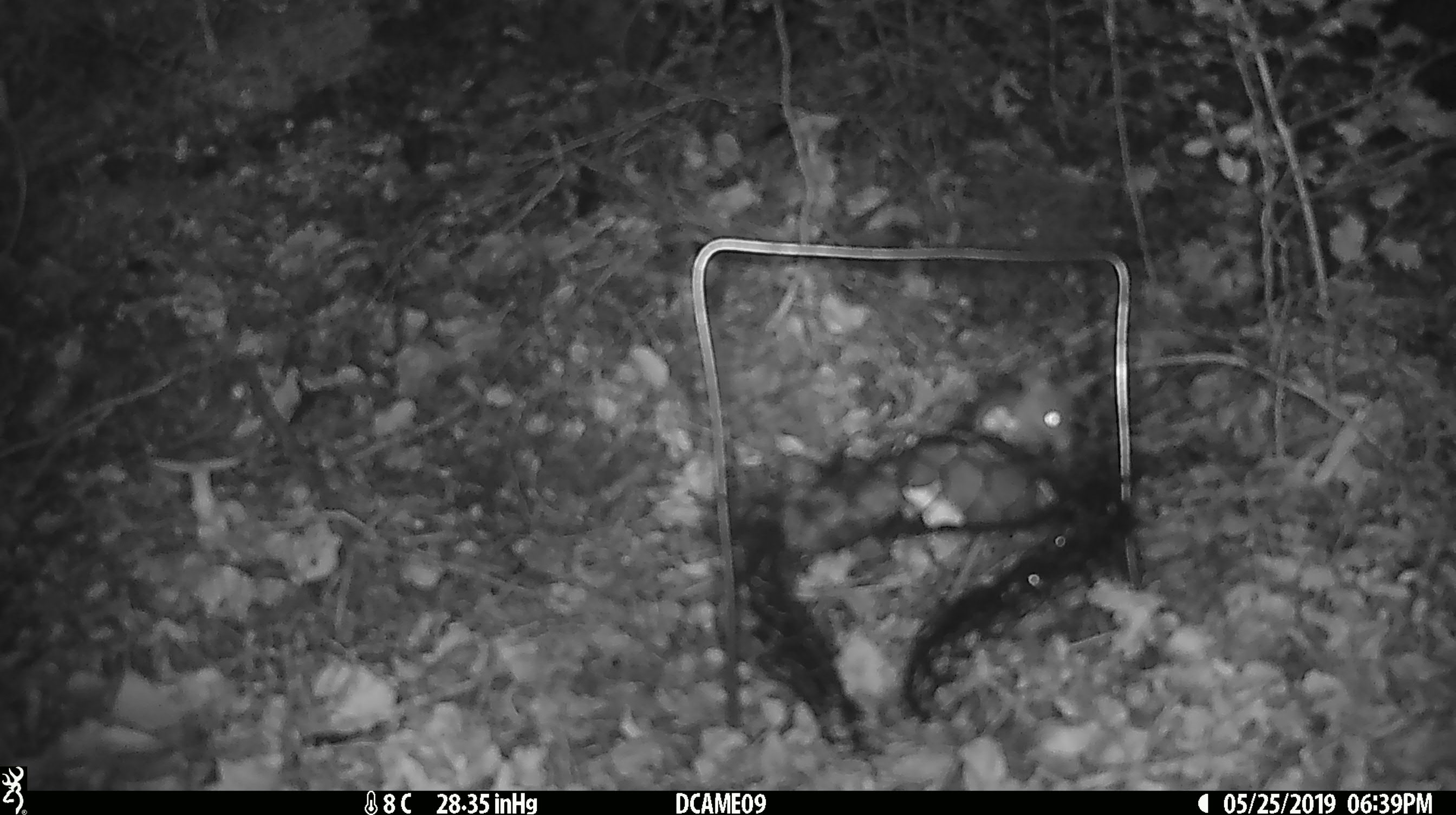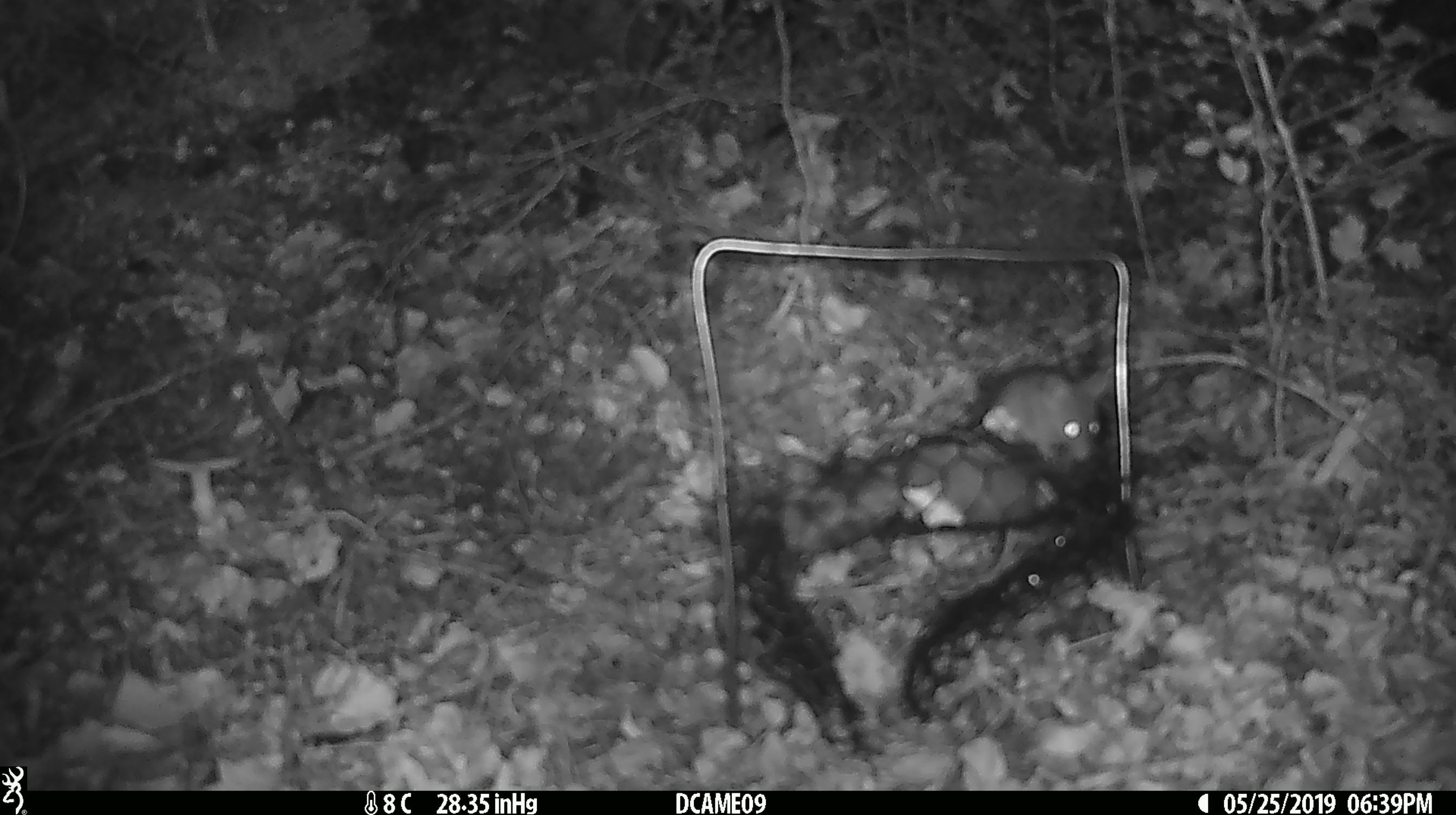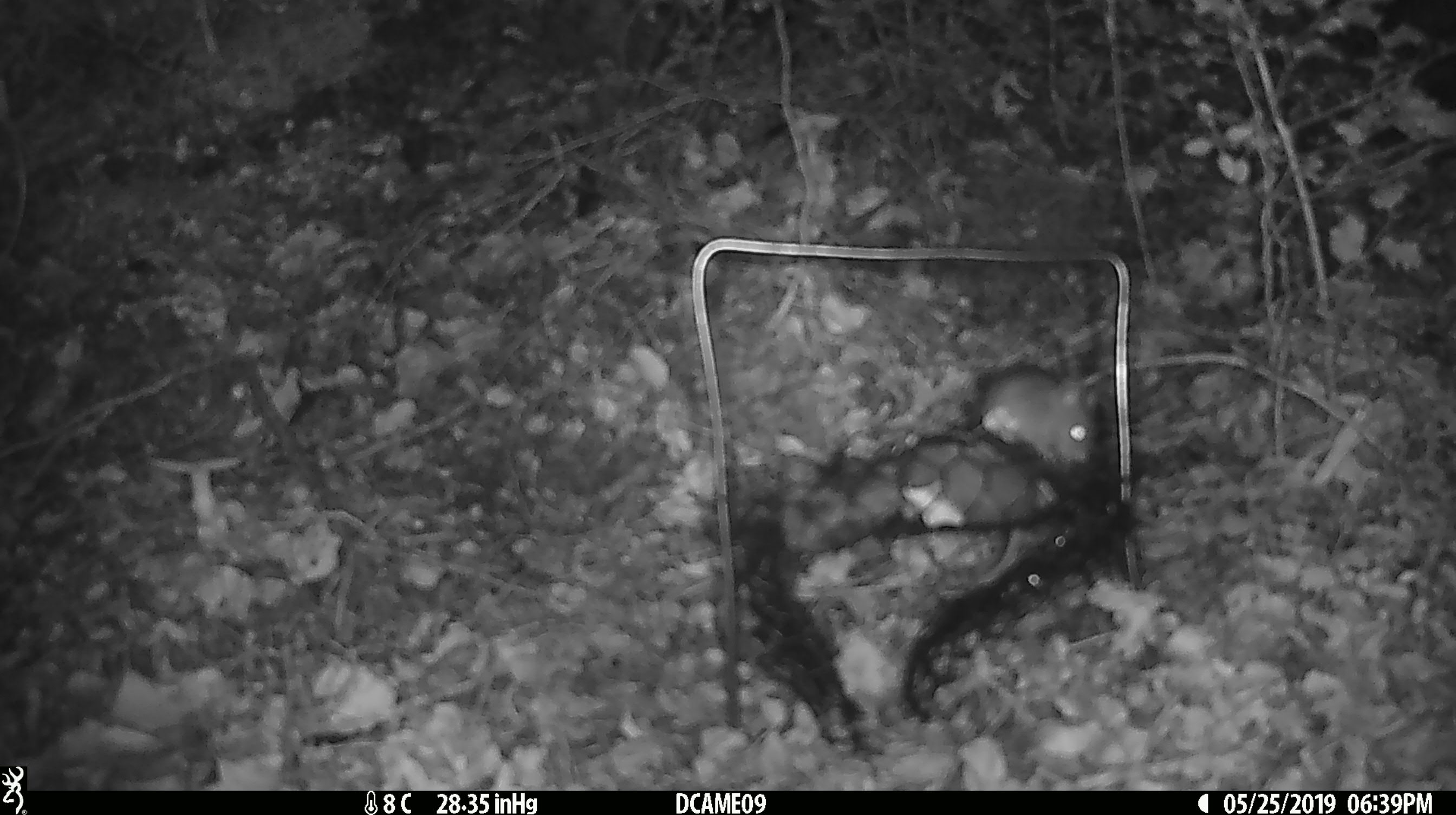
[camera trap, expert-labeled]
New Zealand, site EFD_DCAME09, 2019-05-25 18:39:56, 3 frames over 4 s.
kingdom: Animalia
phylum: Chordata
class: Mammalia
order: Rodentia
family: Muridae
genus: Mus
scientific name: Mus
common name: mouse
Mouse (Mus).